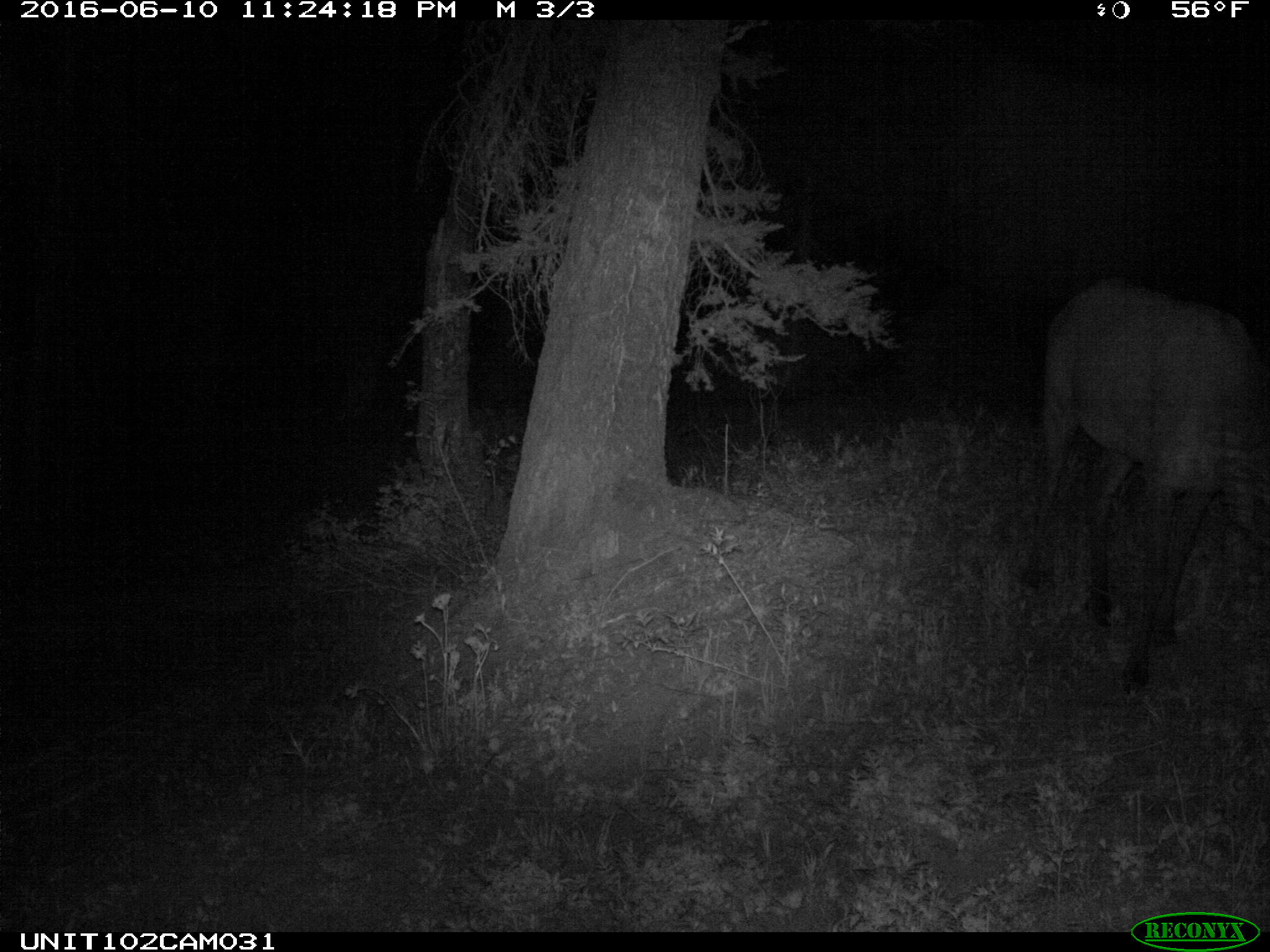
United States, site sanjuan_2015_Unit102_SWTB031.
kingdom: Animalia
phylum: Chordata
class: Mammalia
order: Artiodactyla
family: Cervidae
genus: Cervus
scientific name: Cervus elaphus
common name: red deer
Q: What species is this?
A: Cervus elaphus (red deer).